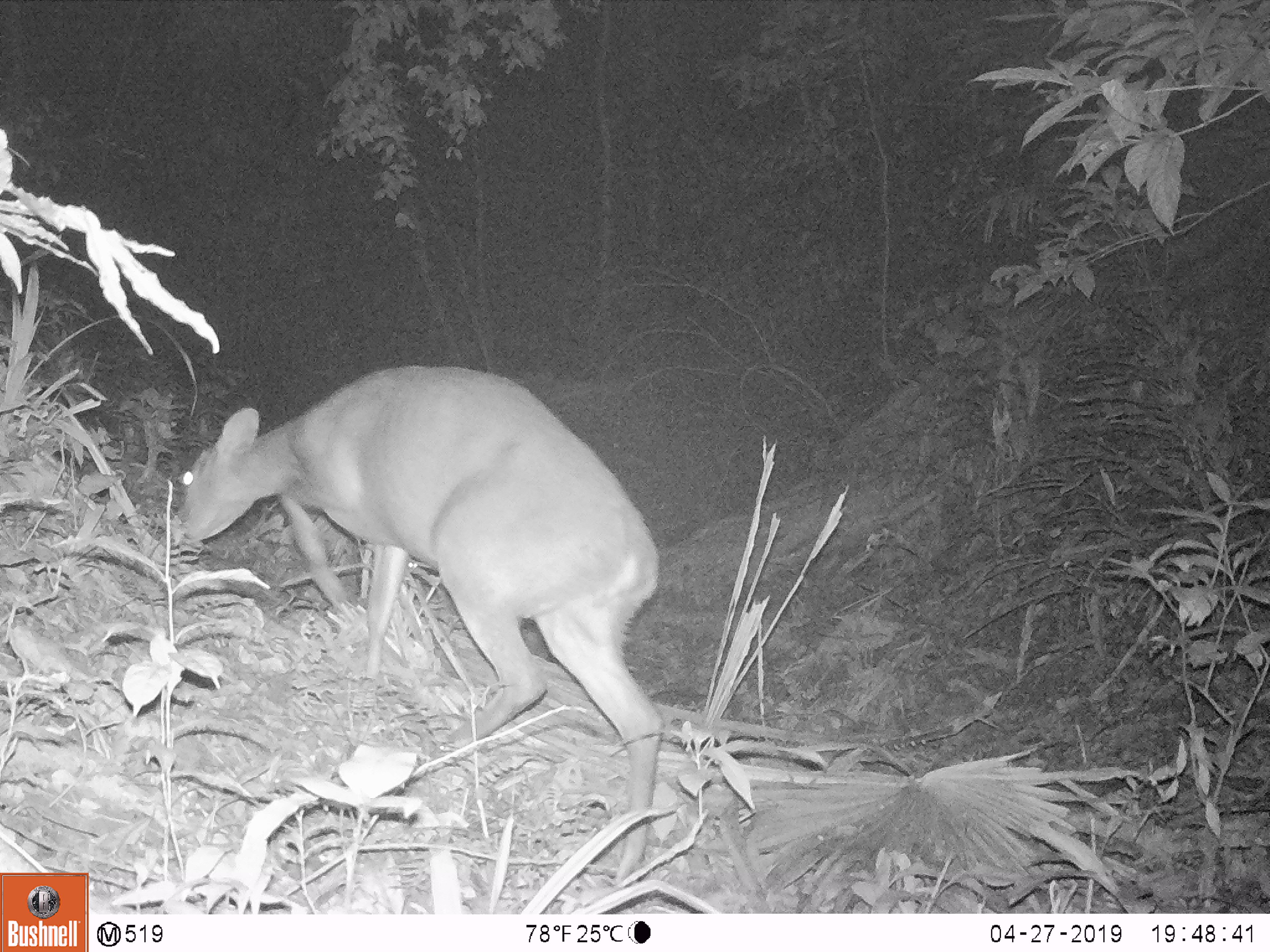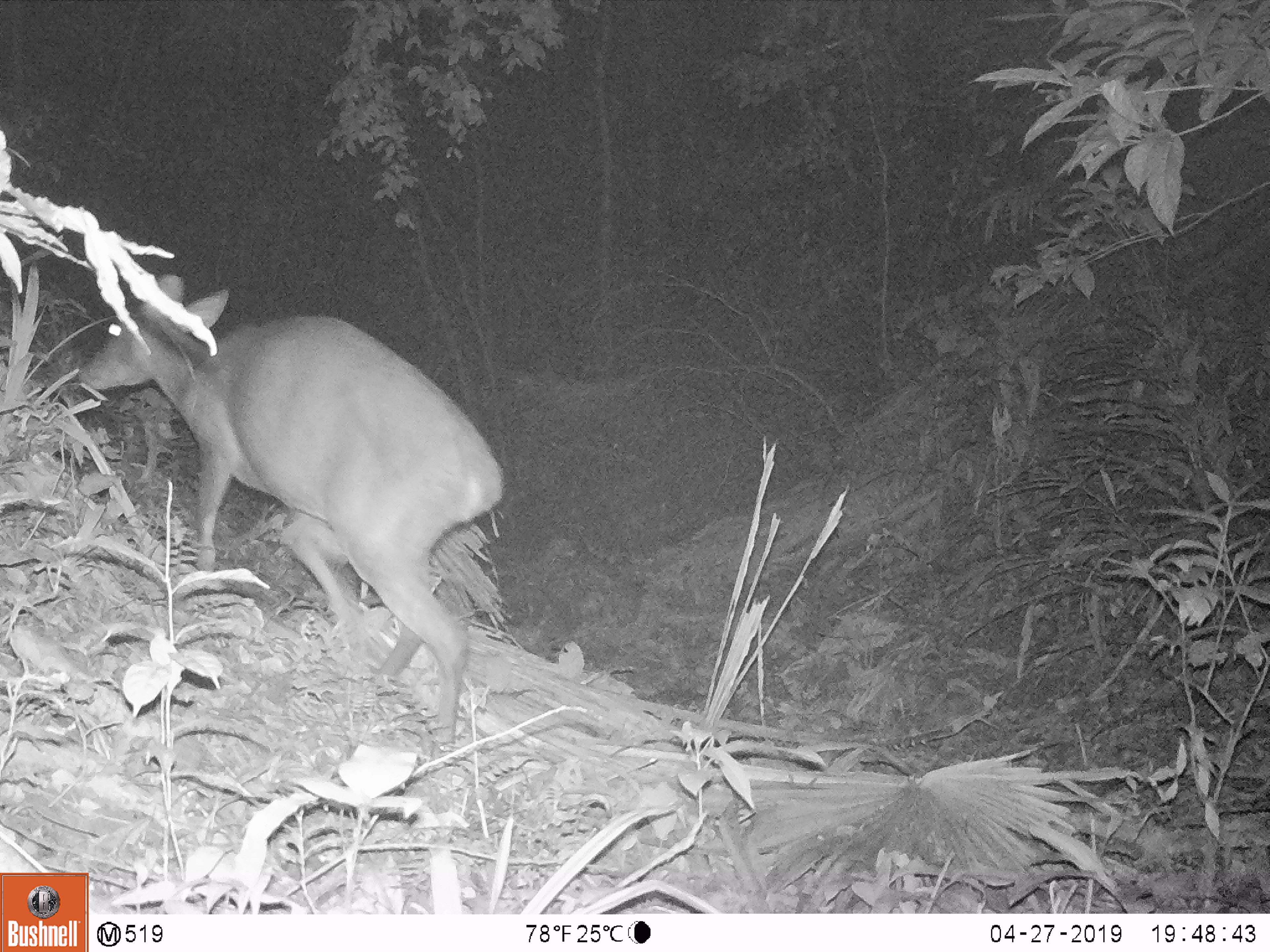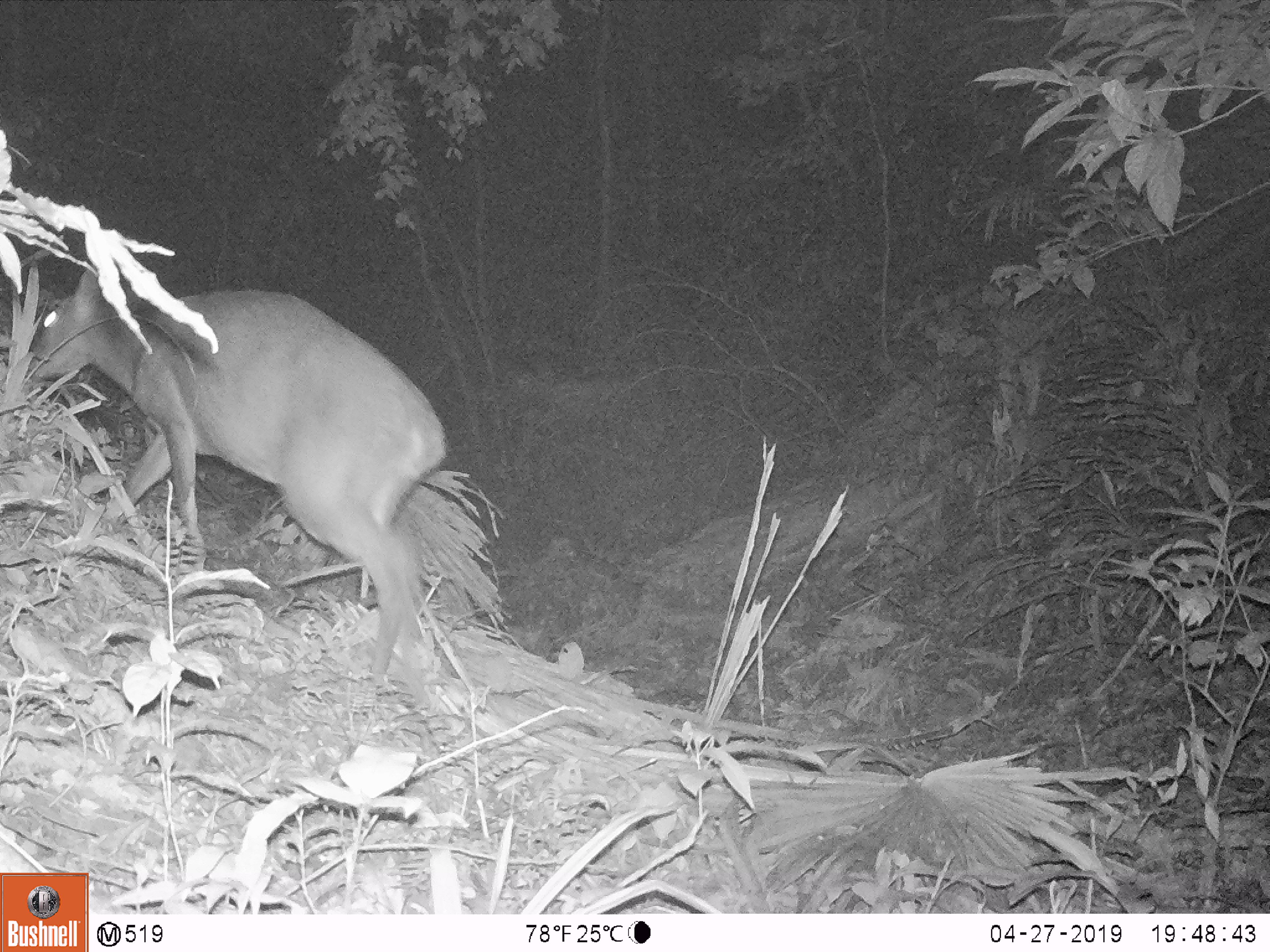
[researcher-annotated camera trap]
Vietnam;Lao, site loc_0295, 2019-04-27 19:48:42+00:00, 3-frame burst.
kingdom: Animalia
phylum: Chordata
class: Mammalia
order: Artiodactyla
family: Cervidae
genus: Muntiacus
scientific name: Muntiacus vuquangensis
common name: large-antlered muntjac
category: large antlered muntjac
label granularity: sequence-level